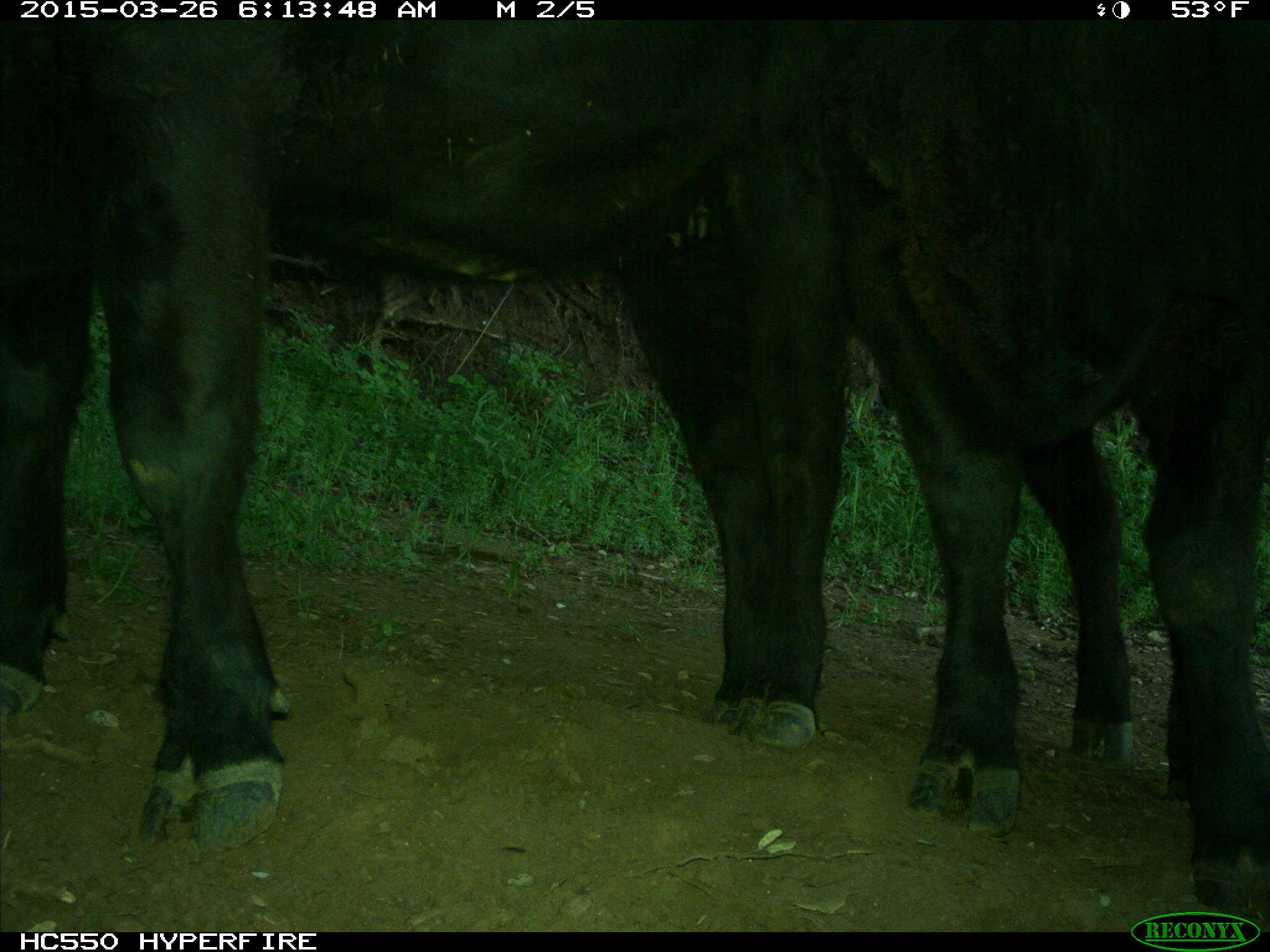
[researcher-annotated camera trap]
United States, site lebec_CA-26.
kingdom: Animalia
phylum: Chordata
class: Mammalia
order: Artiodactyla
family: Bovidae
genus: Bos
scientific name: Bos taurus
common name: domestic cow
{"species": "Bos taurus (domestic cow)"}